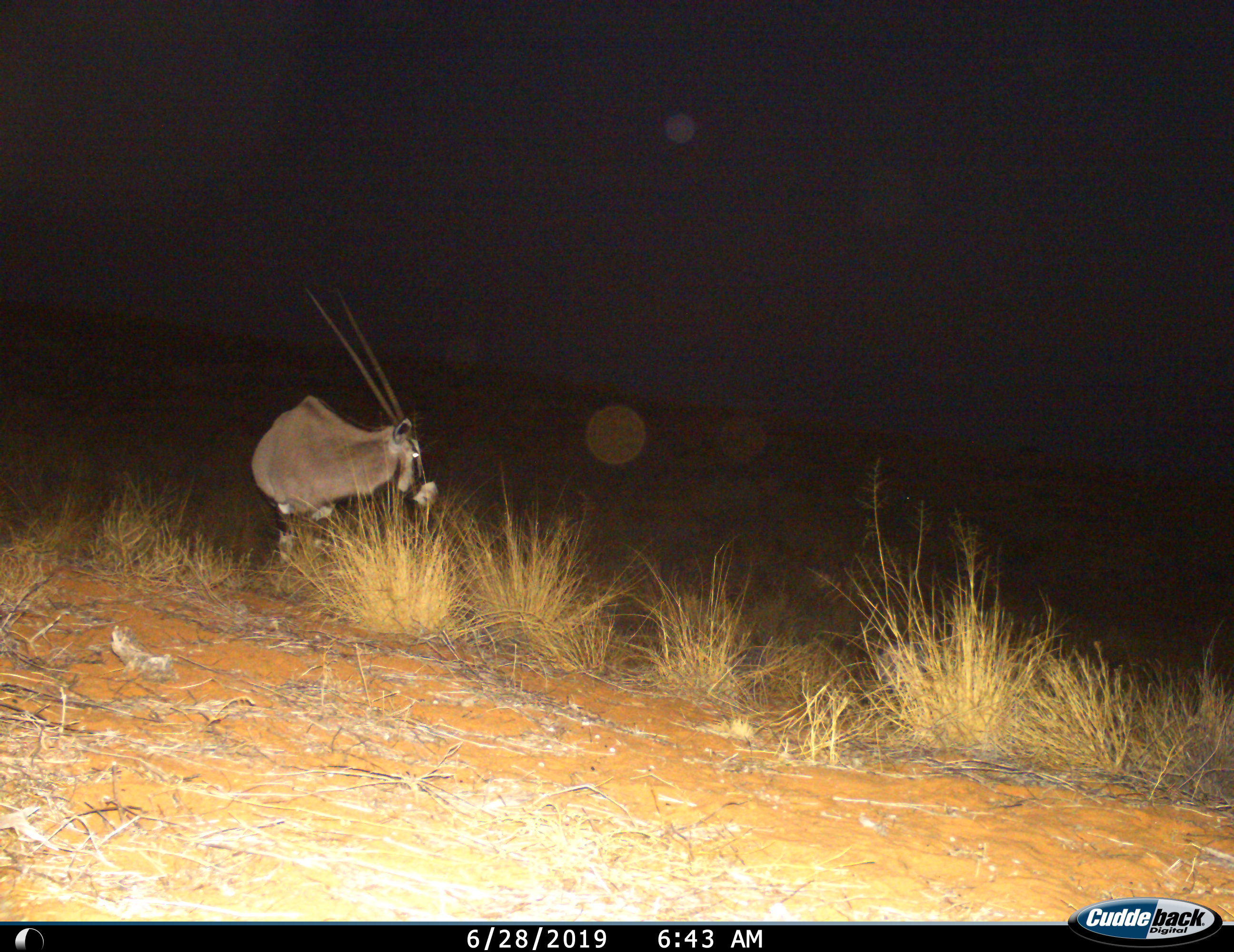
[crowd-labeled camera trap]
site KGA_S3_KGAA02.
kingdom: Animalia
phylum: Chordata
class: Mammalia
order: Artiodactyla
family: Bovidae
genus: Oryx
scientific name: Oryx gazella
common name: gemsbok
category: oryx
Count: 1.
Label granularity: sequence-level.